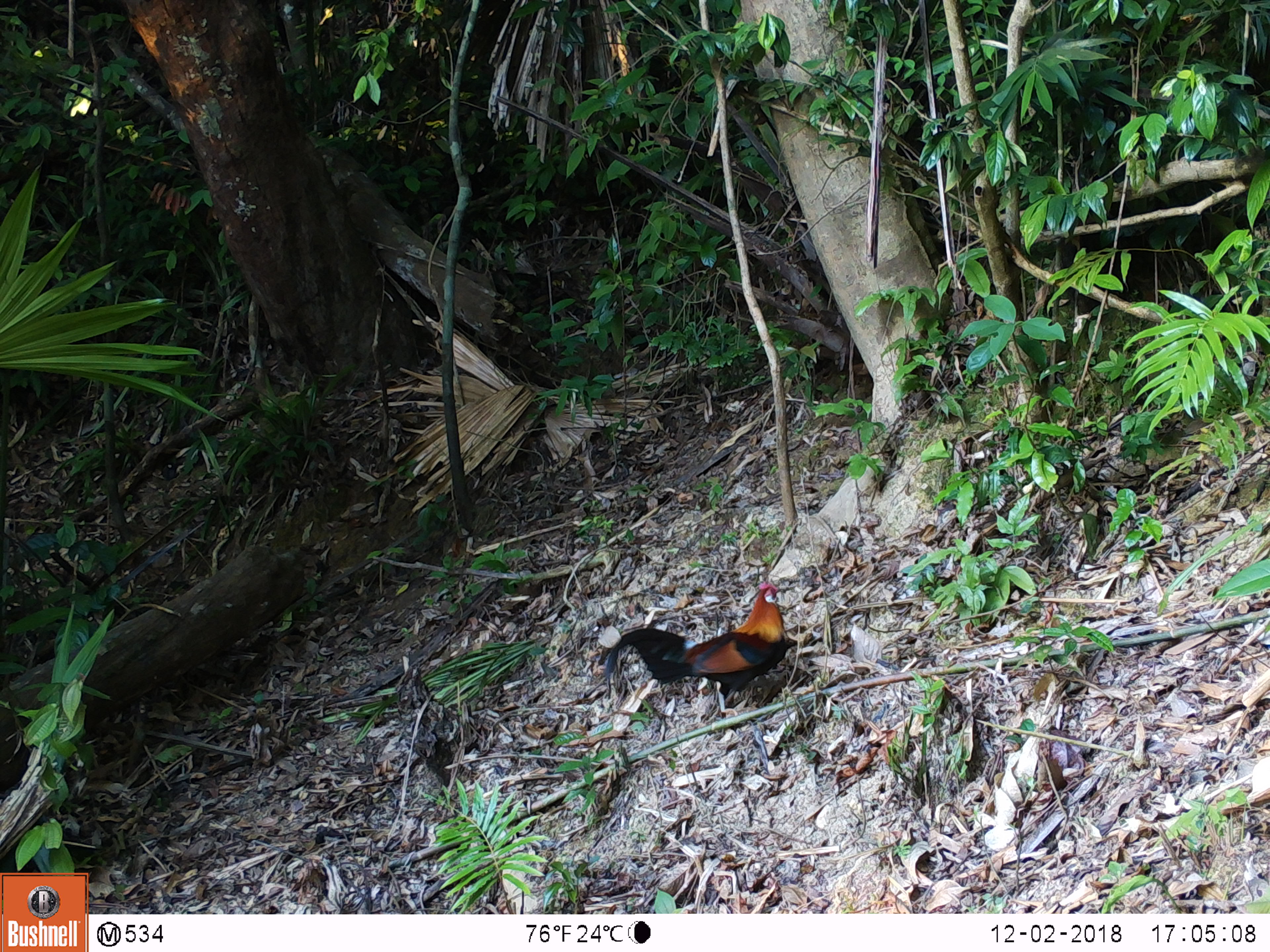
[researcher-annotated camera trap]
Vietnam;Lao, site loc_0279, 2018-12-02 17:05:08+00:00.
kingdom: Animalia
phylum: Chordata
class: Aves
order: Galliformes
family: Phasianidae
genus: Gallus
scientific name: Gallus gallus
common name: red junglefowl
Red junglefowl (Gallus gallus). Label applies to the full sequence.